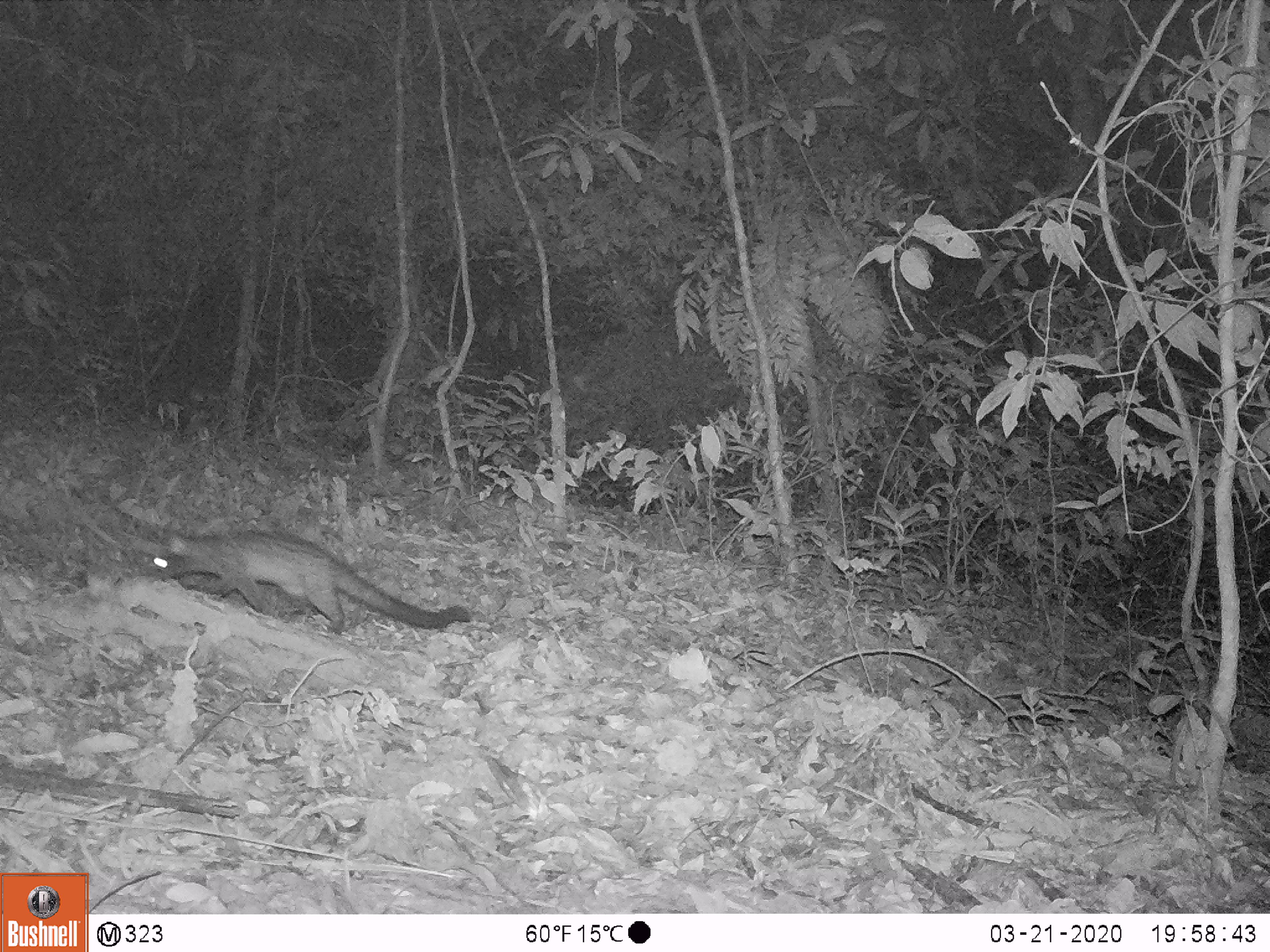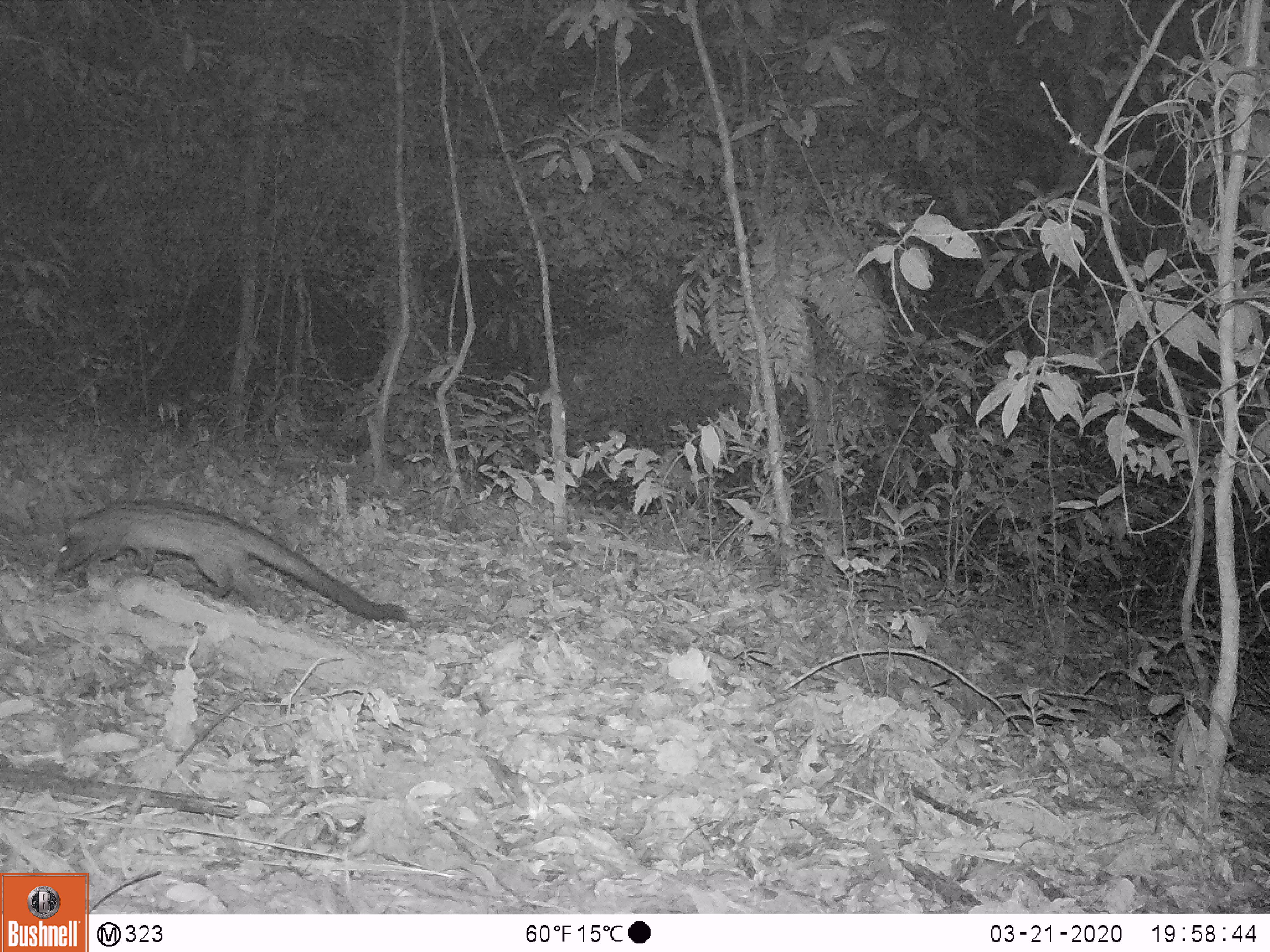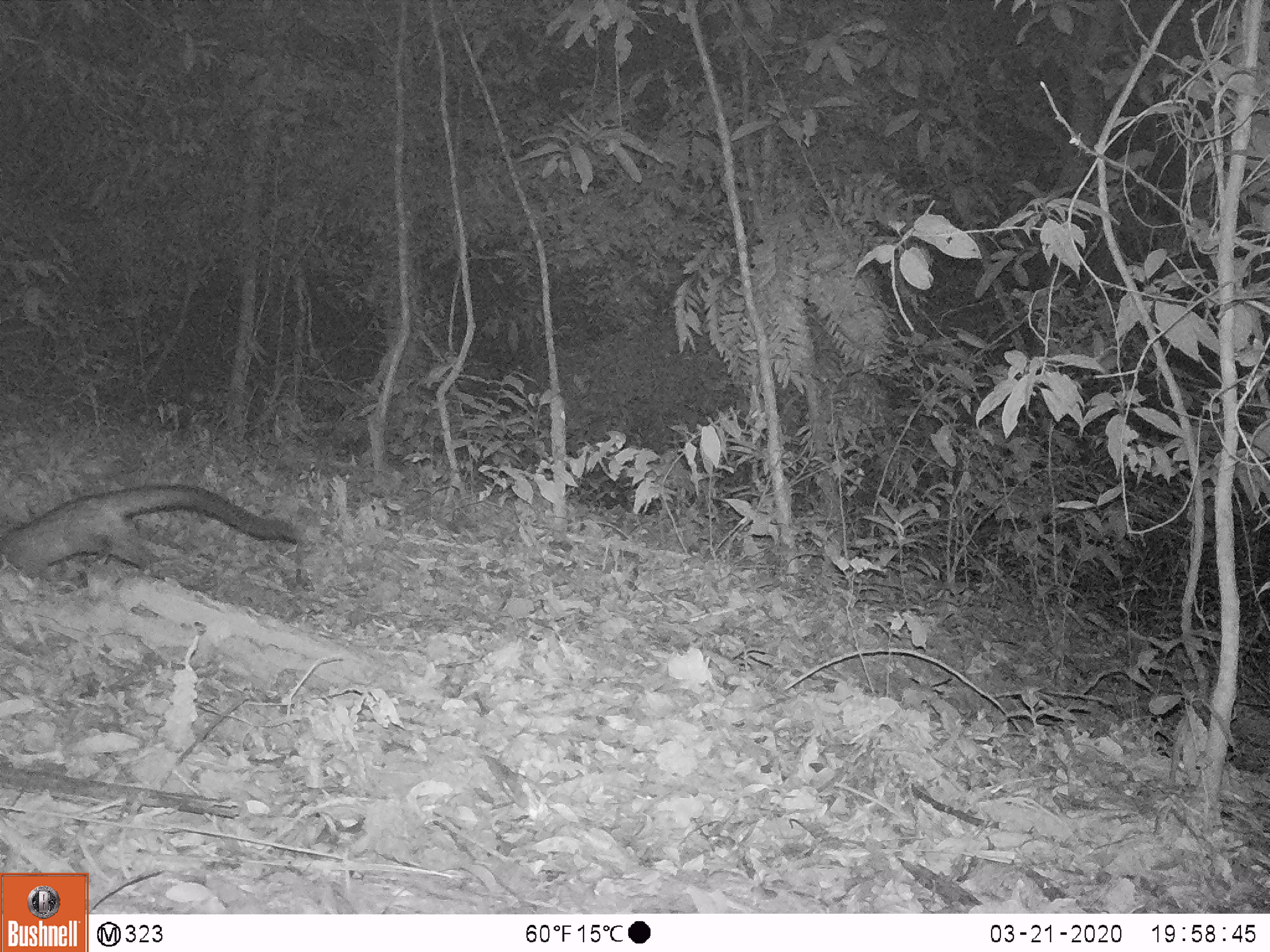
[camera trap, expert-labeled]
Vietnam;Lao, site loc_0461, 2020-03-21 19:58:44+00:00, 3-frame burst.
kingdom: Animalia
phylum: Chordata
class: Mammalia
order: Carnivora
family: Viverridae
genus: Paradoxurus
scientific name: Paradoxurus hermaphroditus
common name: common palm civet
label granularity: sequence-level